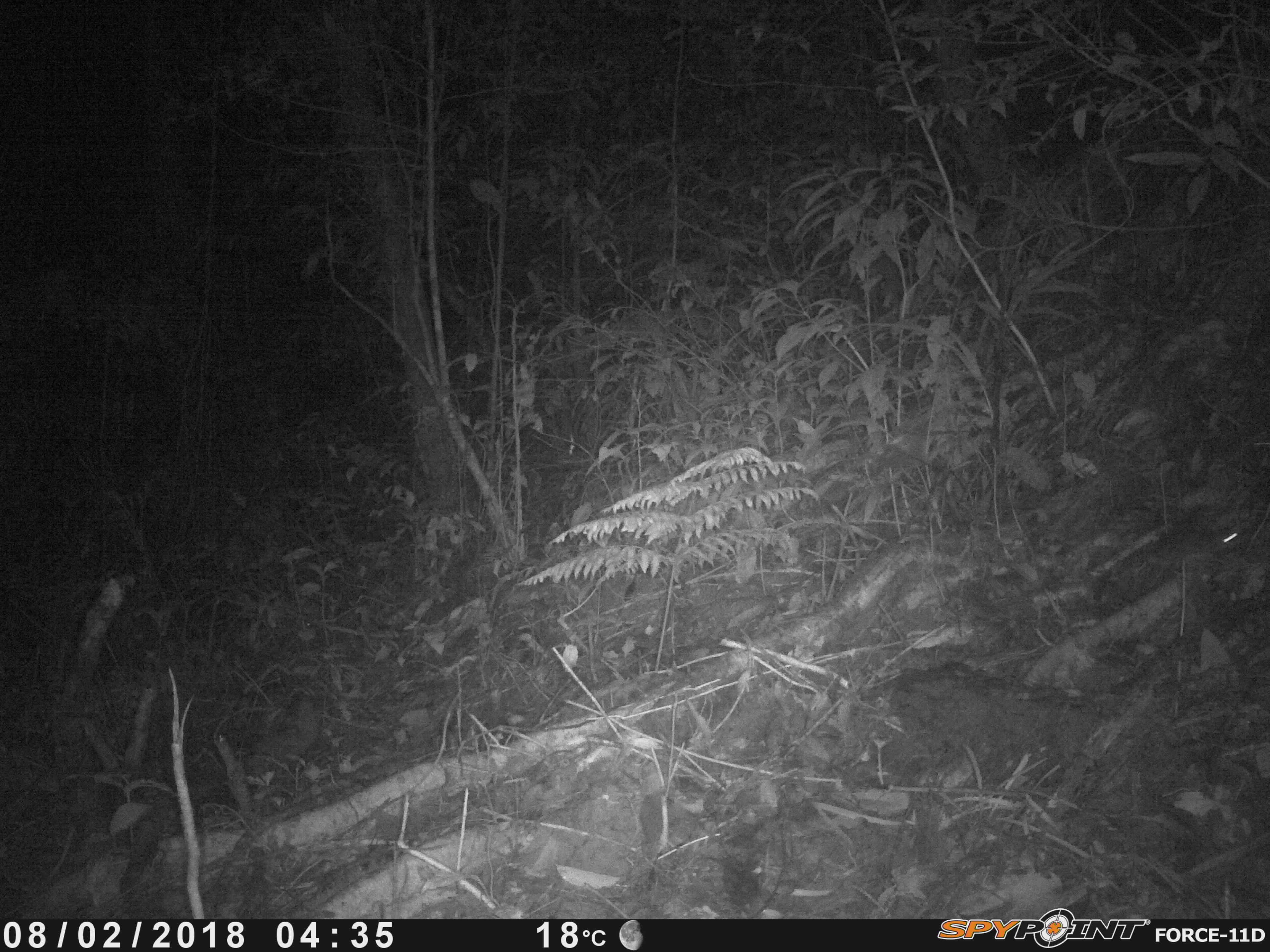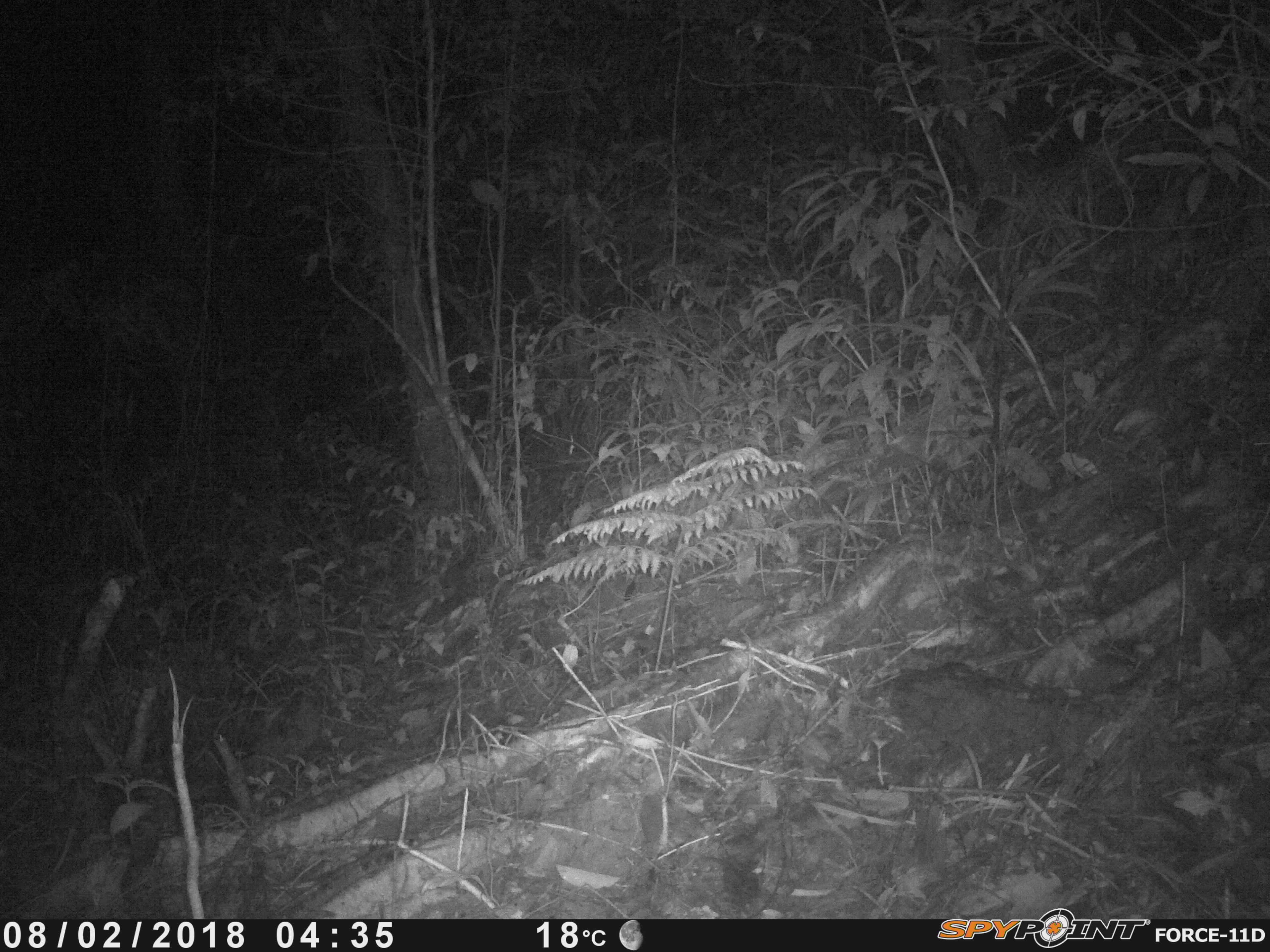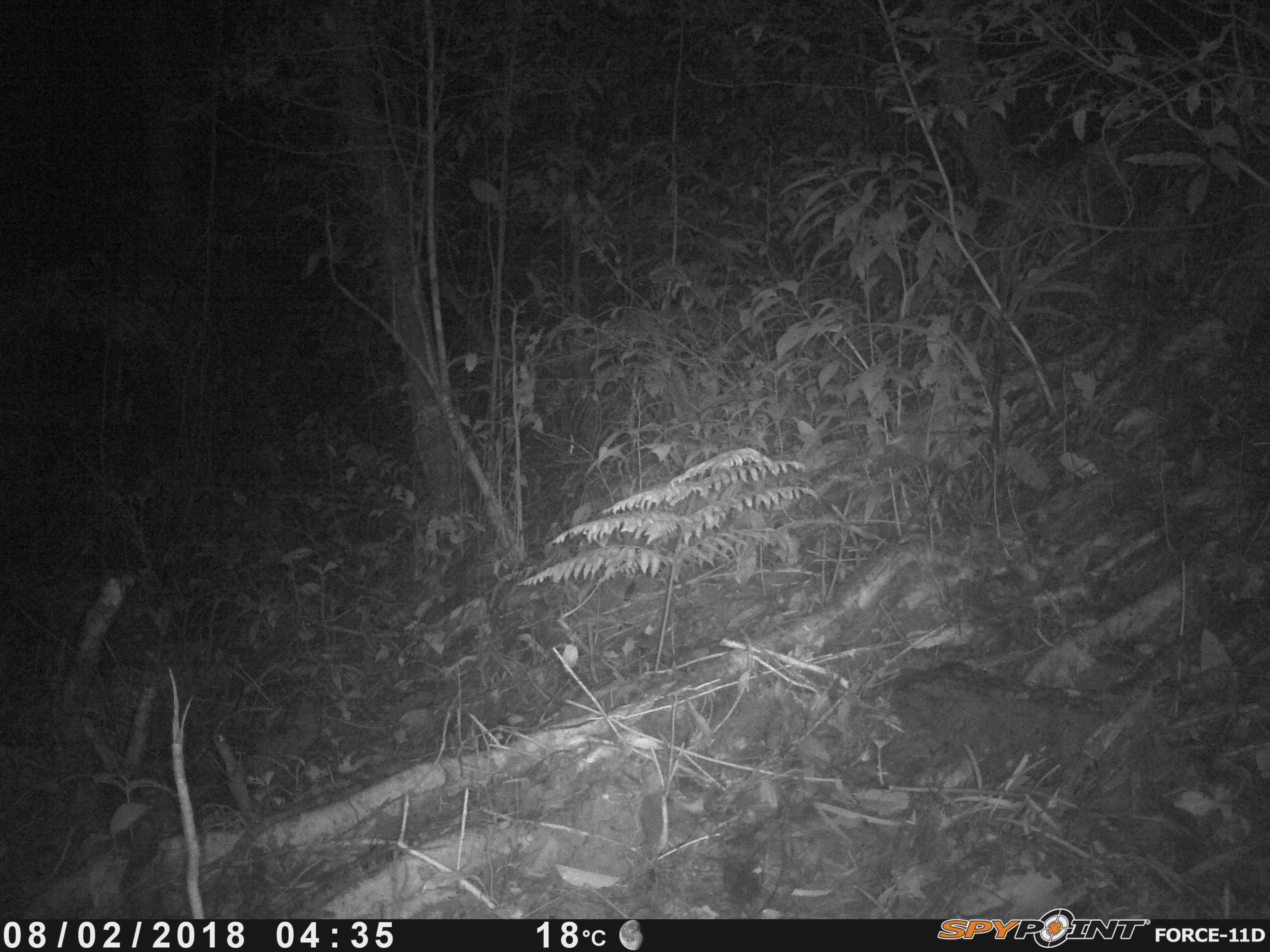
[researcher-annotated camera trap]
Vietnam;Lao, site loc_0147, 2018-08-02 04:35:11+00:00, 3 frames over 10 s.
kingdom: Animalia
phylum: Chordata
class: Mammalia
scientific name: Mammalia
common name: mammal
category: unidentified small mammal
Unidentified small mammal (mammal) (Mammalia). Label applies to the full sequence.